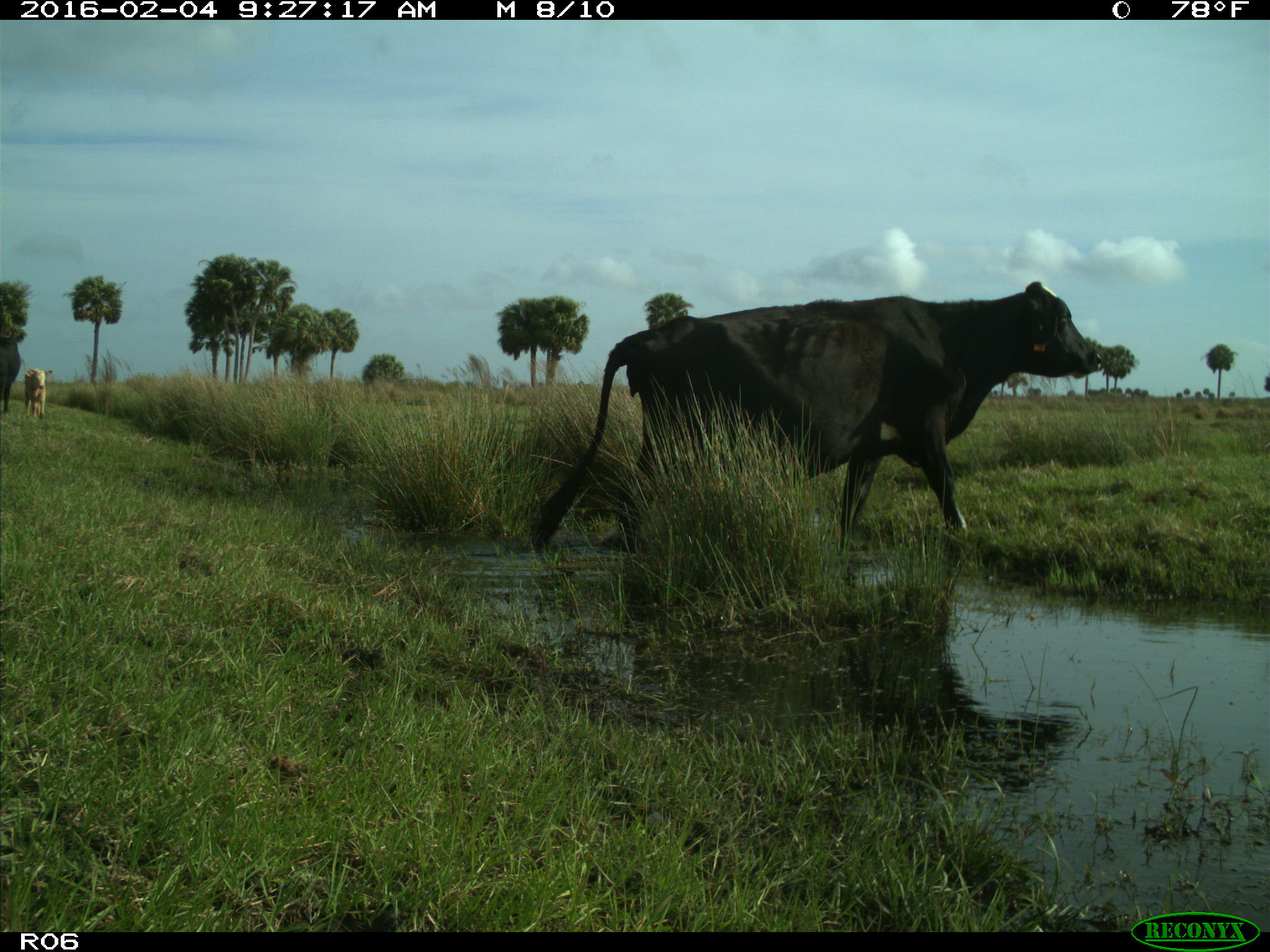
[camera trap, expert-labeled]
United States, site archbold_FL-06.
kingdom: Animalia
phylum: Chordata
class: Mammalia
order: Artiodactyla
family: Bovidae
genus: Bos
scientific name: Bos taurus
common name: domestic cow